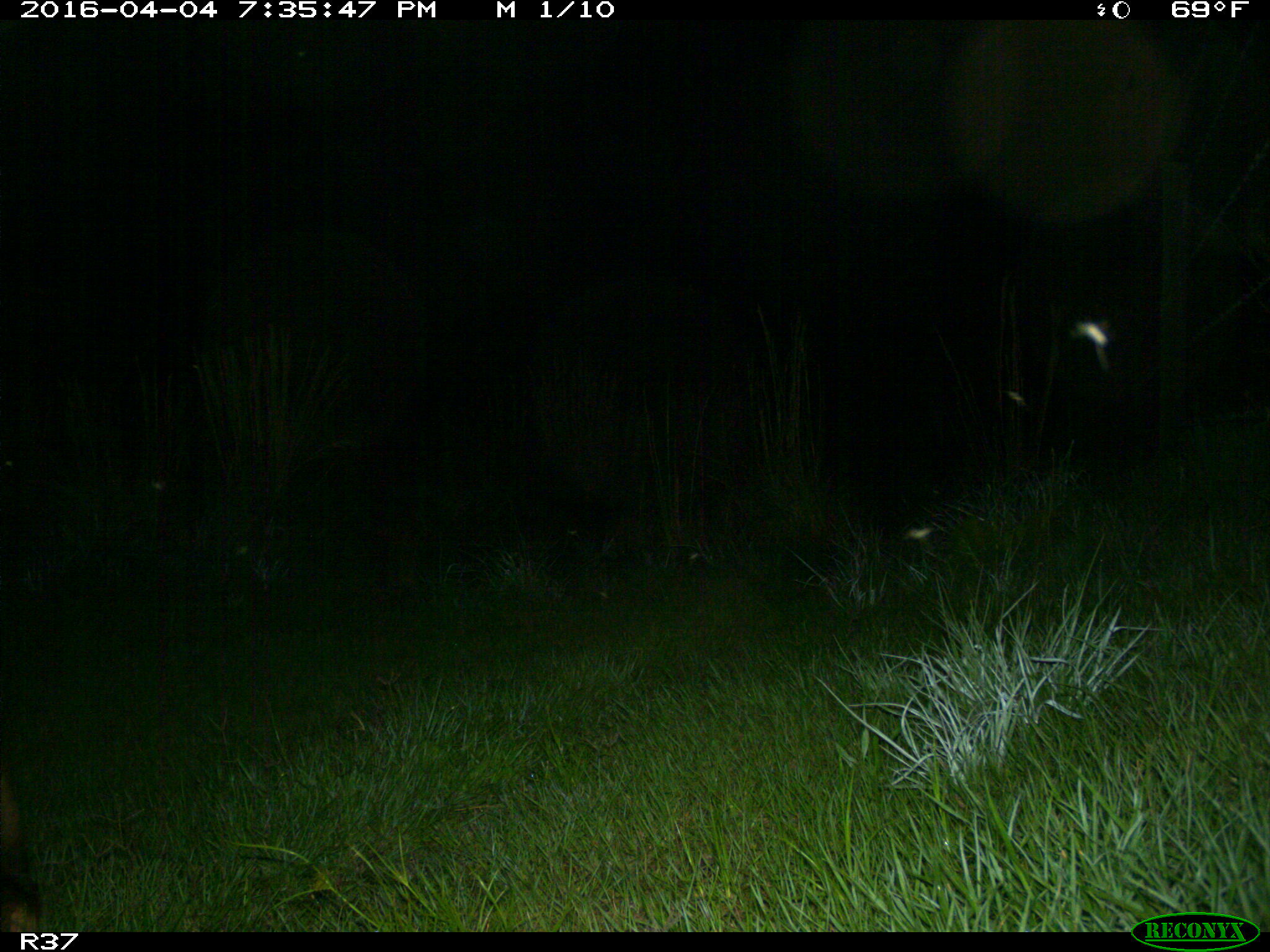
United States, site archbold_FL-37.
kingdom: Animalia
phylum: Chordata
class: Mammalia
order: Artiodactyla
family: Bovidae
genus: Bos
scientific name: Bos taurus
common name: domestic cow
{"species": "Bos taurus (domestic cow)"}